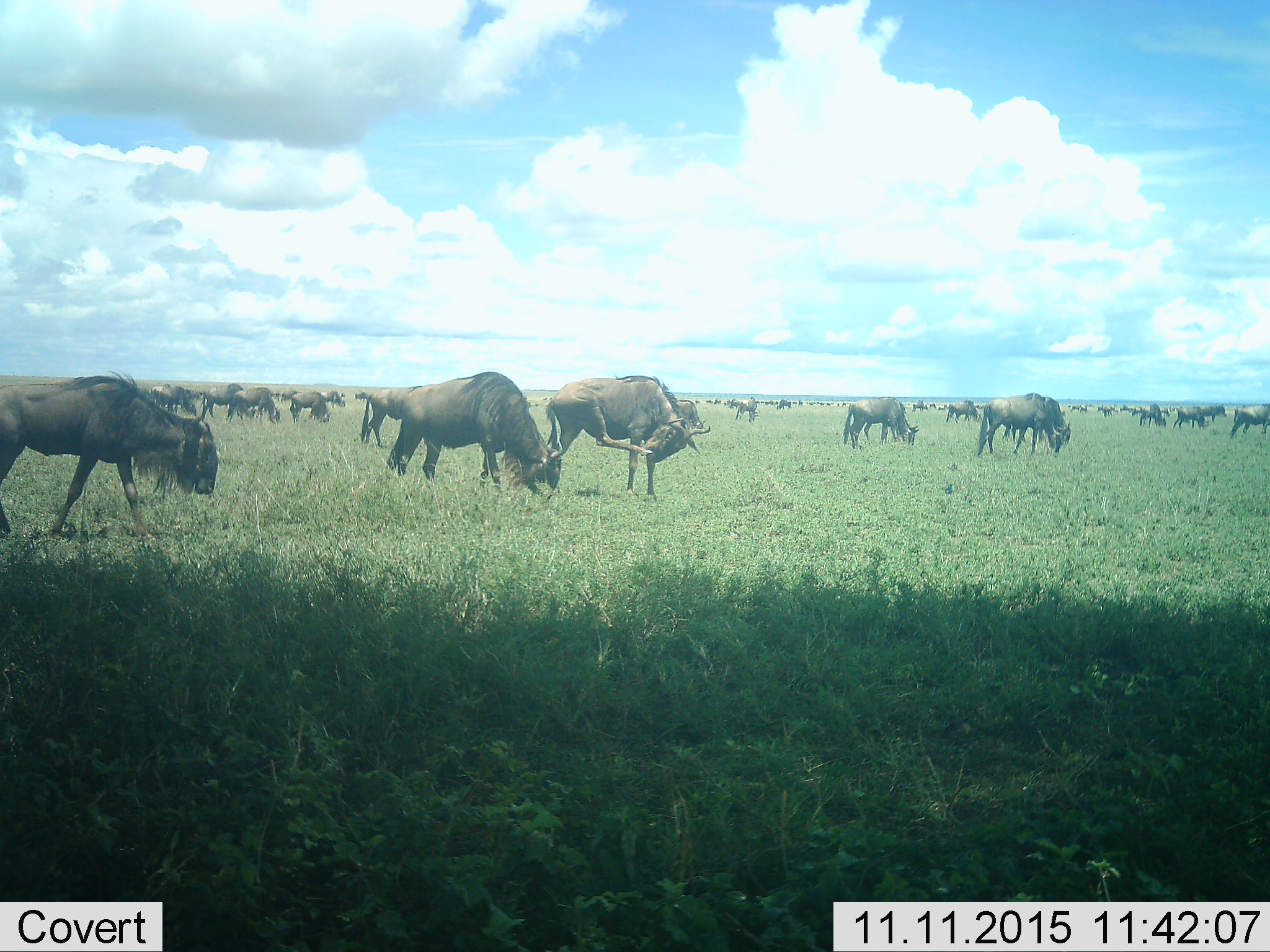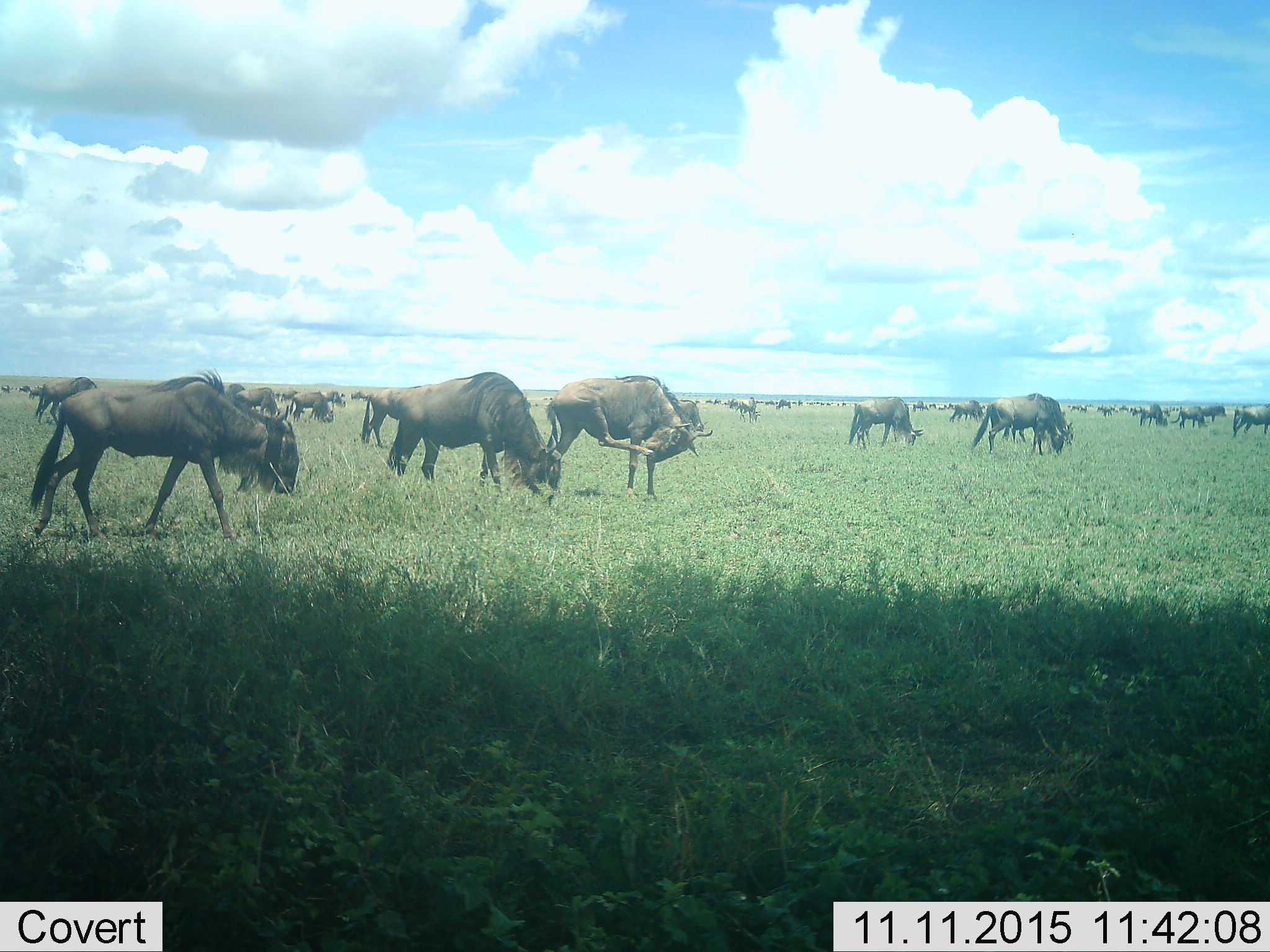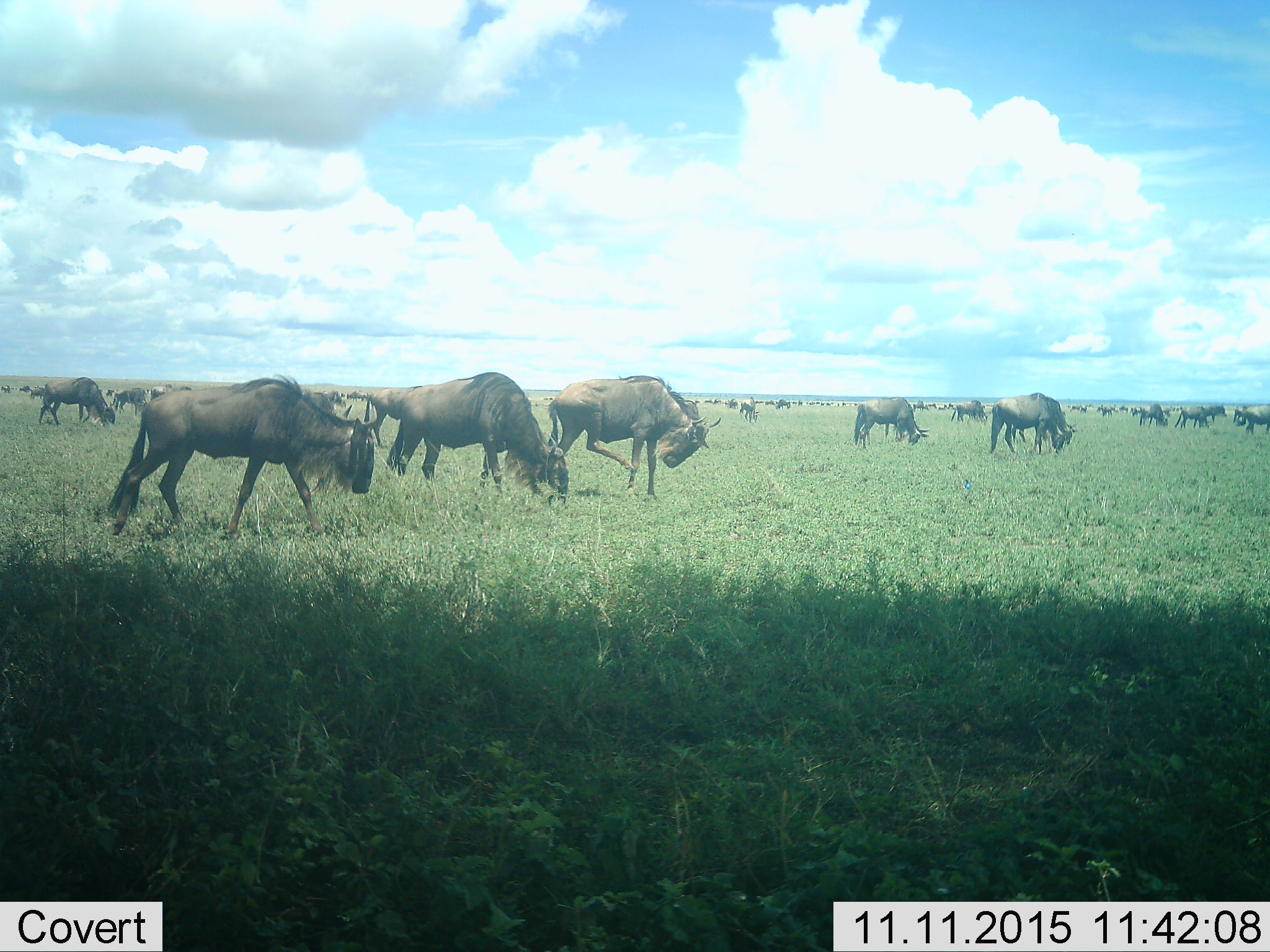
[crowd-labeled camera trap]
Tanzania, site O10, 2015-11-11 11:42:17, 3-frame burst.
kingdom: Animalia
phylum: Chordata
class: Mammalia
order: Artiodactyla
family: Bovidae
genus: Connochaetes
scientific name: Connochaetes taurinus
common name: blue wildebeest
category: wildebeest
Wildebeest (blue wildebeest) (Connochaetes taurinus), count 11-50. Behavior (volunteer vote fractions): standing 67%, resting 22%, moving 78%, interacting 22%. Young present (vote fraction): 0%. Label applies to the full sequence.